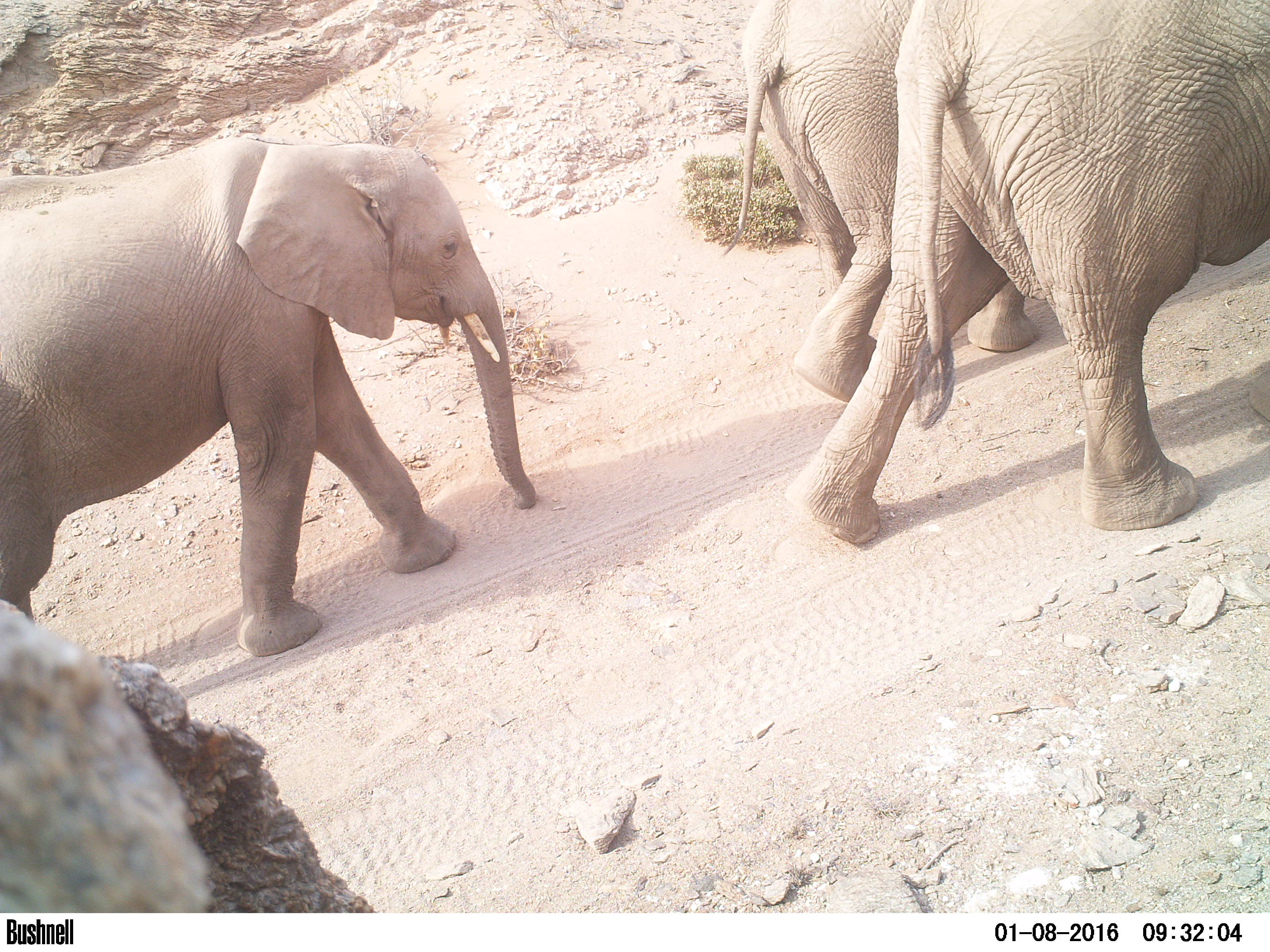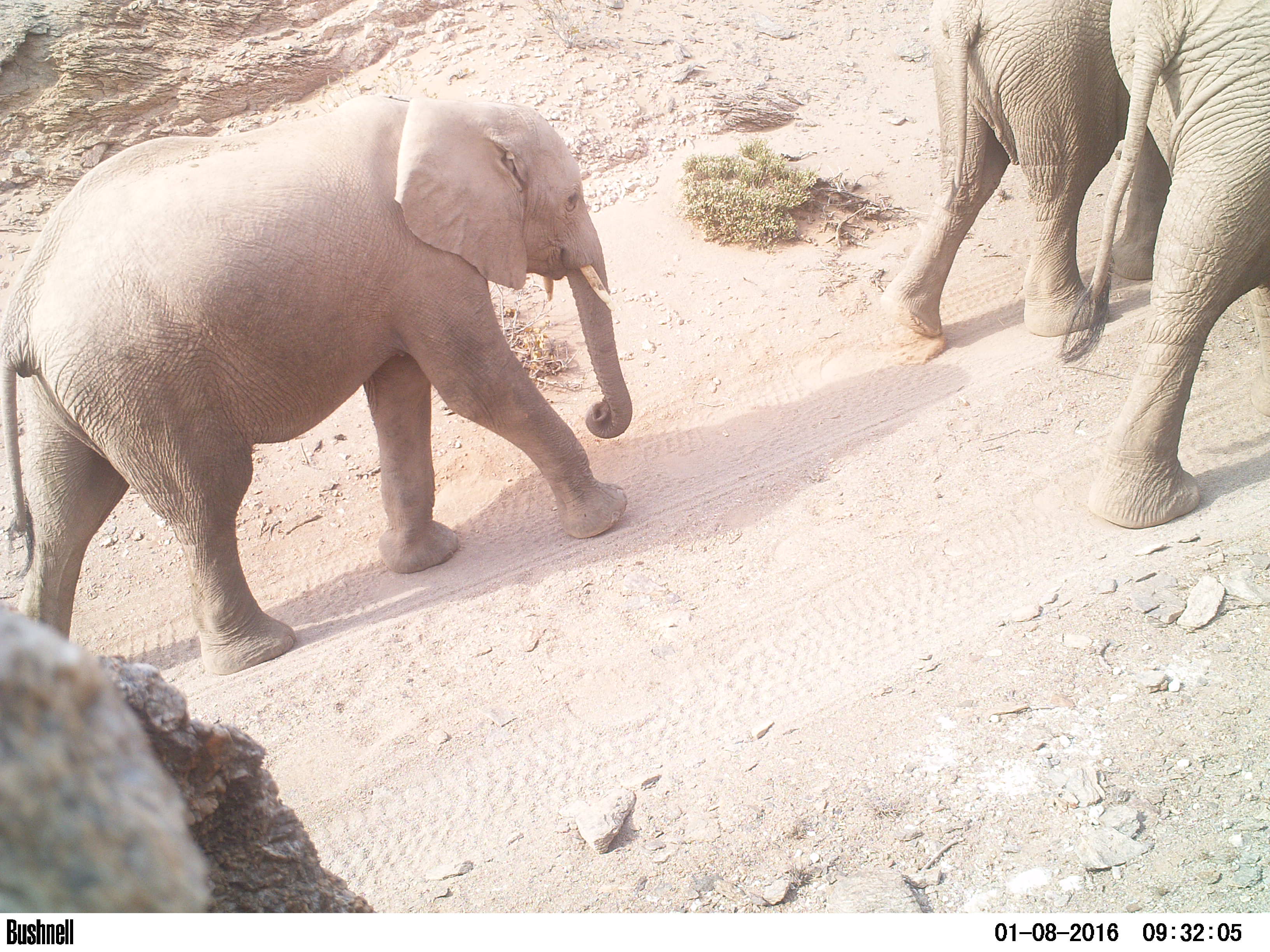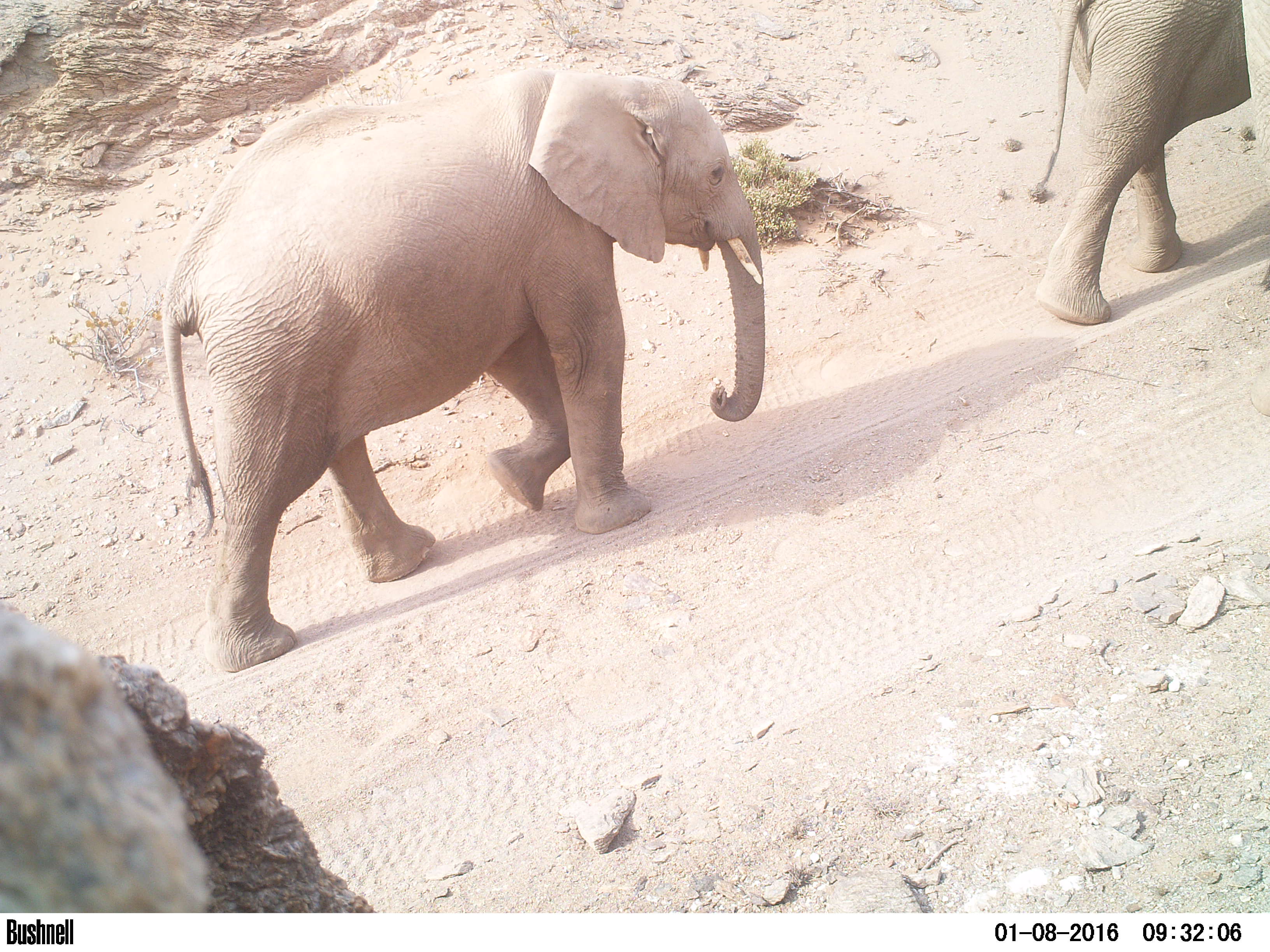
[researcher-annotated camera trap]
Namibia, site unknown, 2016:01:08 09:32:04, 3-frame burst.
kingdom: Animalia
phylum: Chordata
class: Mammalia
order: Proboscidea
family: Elephantidae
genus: Loxodonta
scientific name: Loxodonta africana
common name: african elephant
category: loxodanta africana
Loxodanta africana (african elephant) (Loxodonta africana).